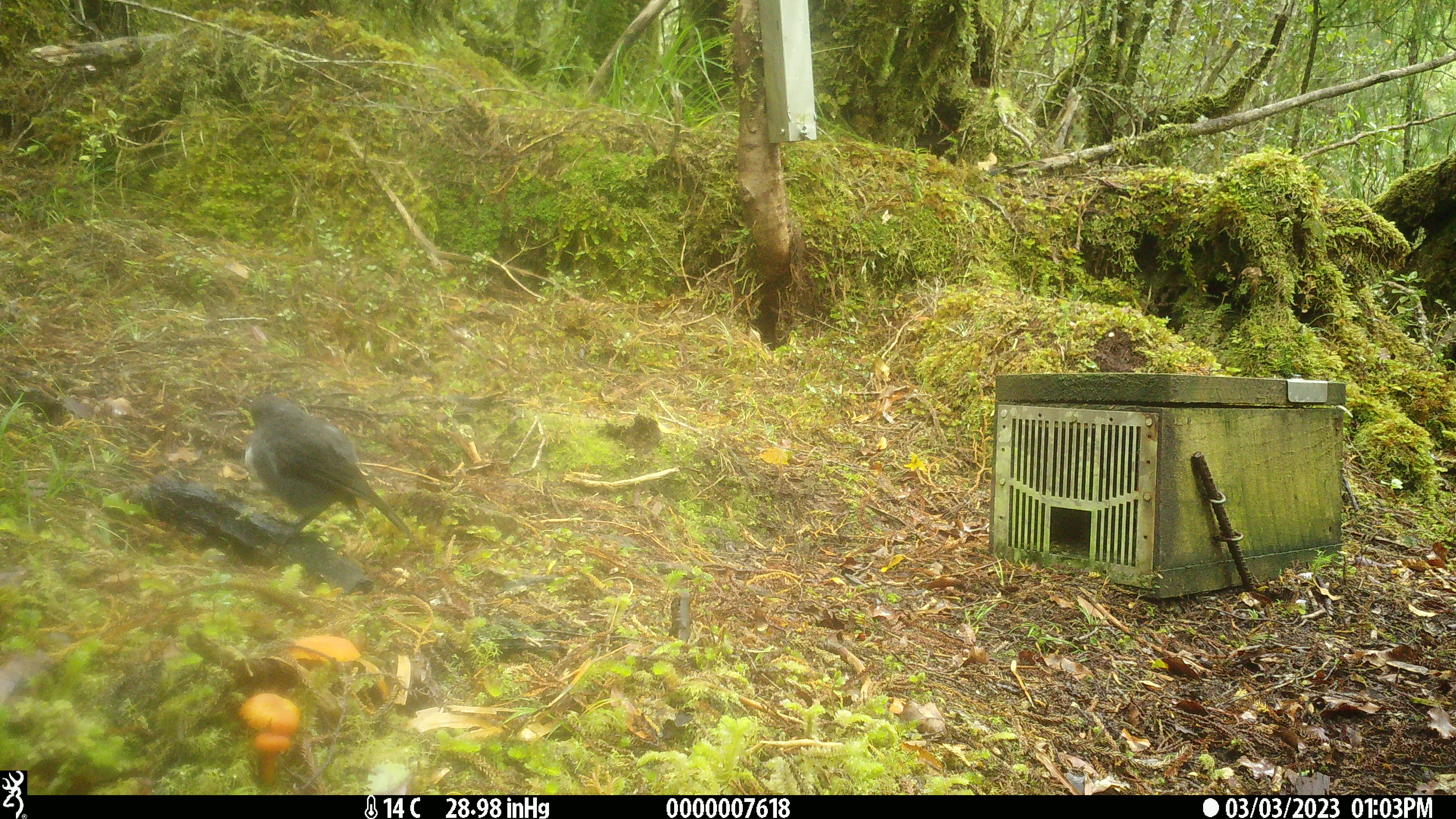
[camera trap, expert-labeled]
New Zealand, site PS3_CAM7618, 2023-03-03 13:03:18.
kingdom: Animalia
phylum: Chordata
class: Aves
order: Passeriformes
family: Petroicidae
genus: Petroica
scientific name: Petroica australis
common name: new zealand robin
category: robin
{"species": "robin (new zealand robin) (Petroica australis)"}